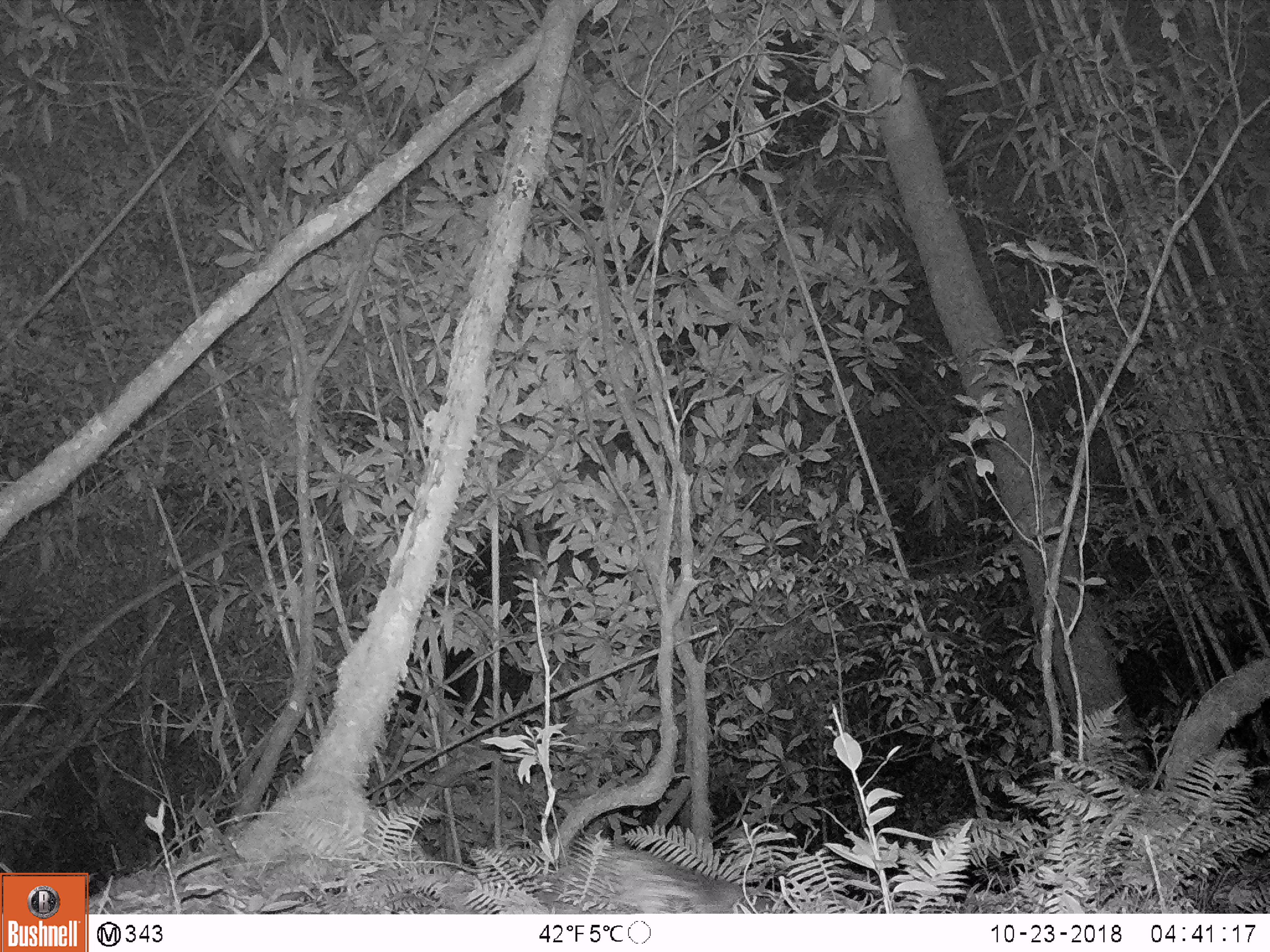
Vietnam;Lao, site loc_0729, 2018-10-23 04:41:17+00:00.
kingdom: Animalia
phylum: Chordata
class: Mammalia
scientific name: Mammalia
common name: mammal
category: unidentified small mammal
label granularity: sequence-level